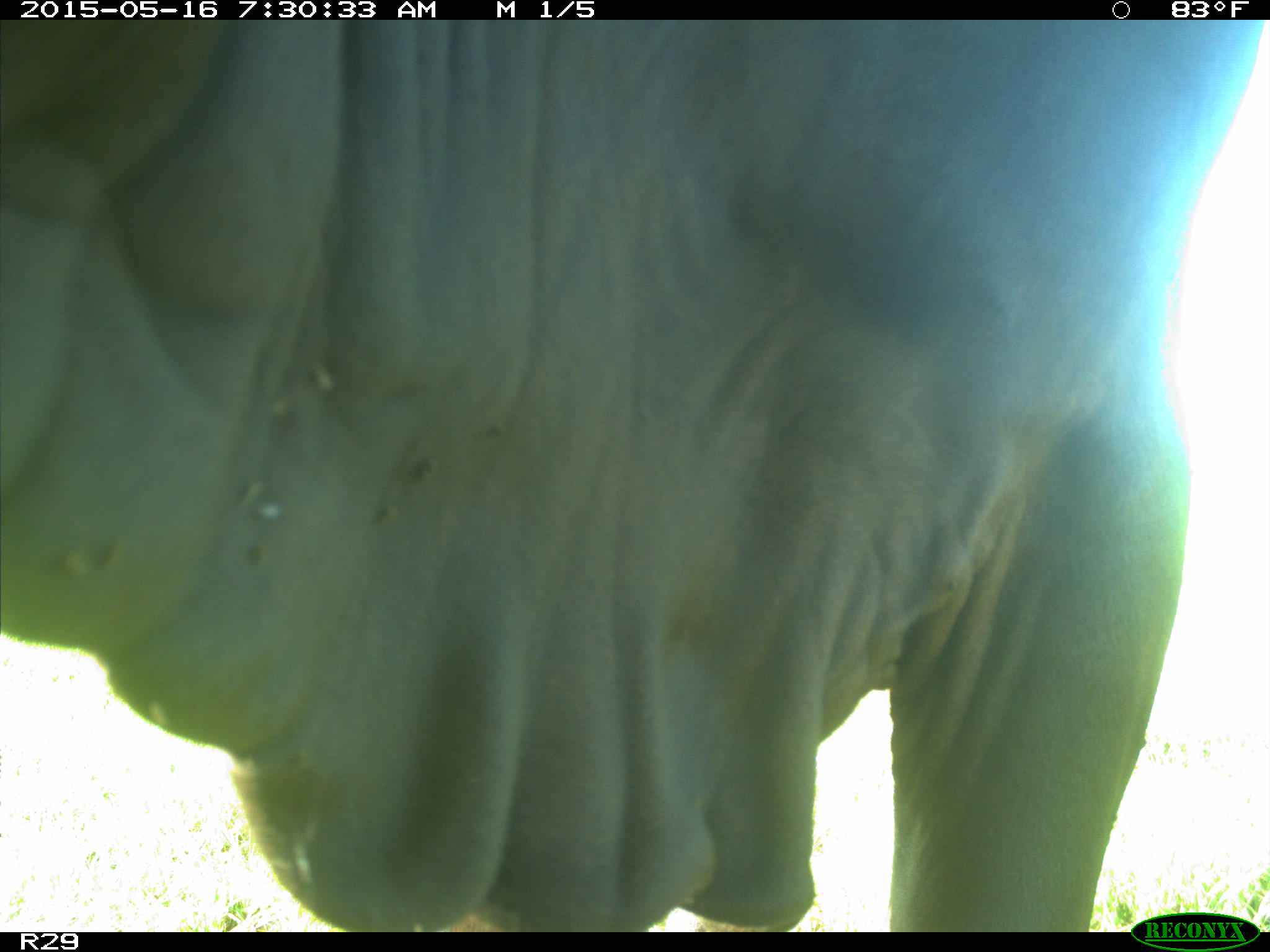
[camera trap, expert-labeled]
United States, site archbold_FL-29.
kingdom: Animalia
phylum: Chordata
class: Mammalia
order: Artiodactyla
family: Bovidae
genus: Bos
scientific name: Bos taurus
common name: domestic cow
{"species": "Bos taurus (domestic cow)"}